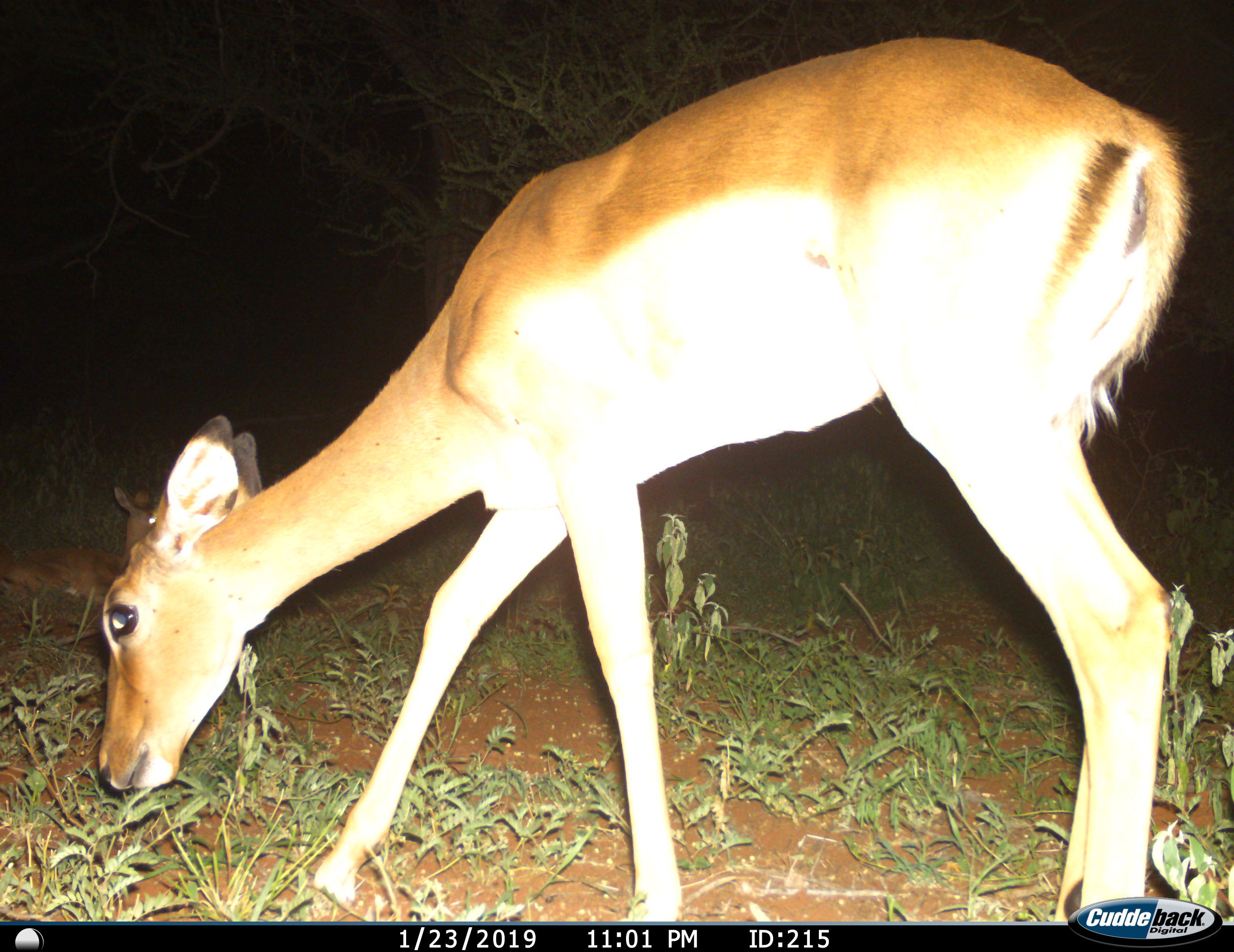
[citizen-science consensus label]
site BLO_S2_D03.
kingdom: Animalia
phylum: Chordata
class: Mammalia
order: Artiodactyla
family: Bovidae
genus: Aepyceros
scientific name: Aepyceros melampus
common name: impala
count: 2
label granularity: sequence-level